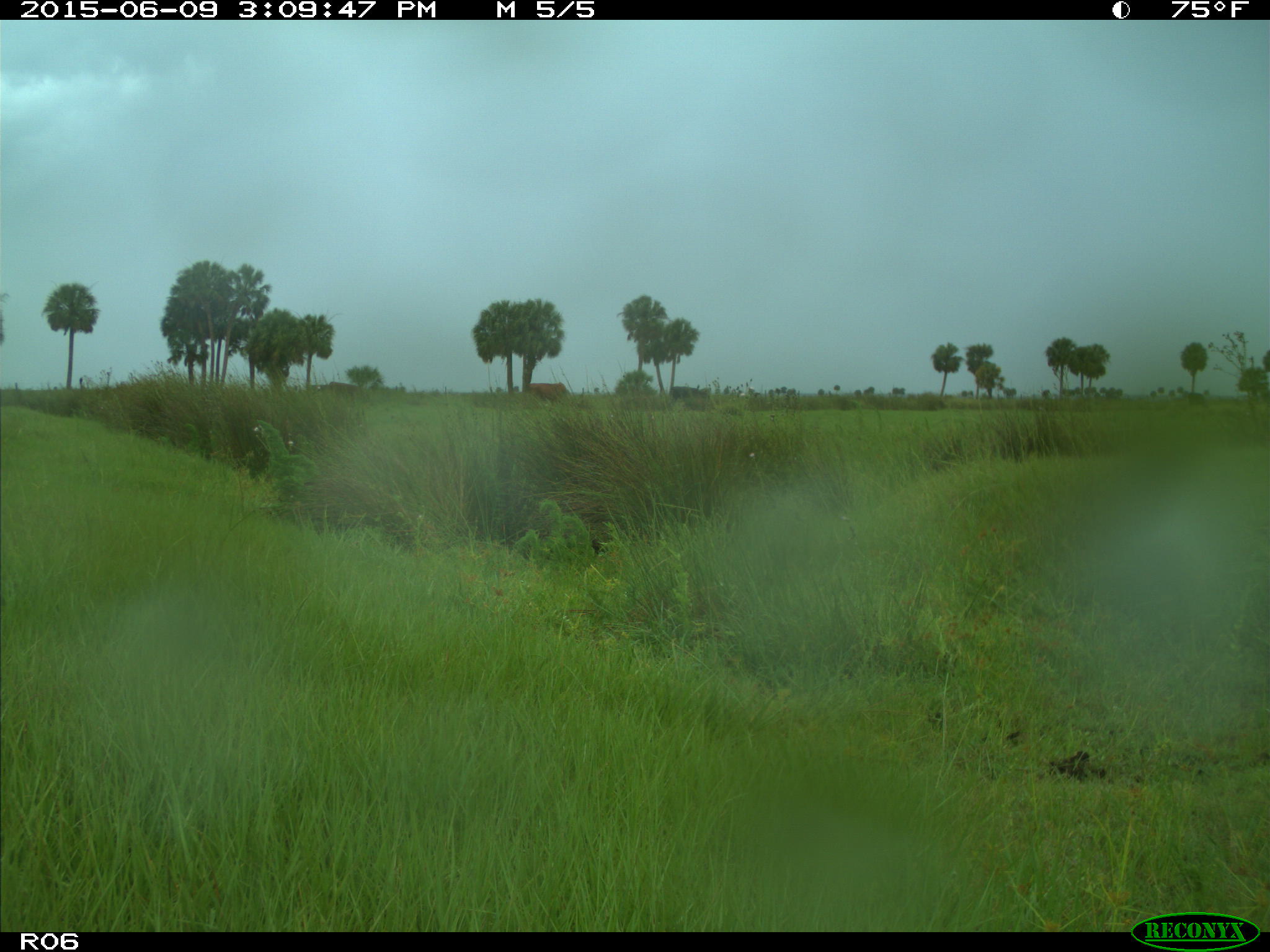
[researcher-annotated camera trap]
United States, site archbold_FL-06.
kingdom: Animalia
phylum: Chordata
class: Mammalia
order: Artiodactyla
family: Bovidae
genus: Bos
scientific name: Bos taurus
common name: domestic cow